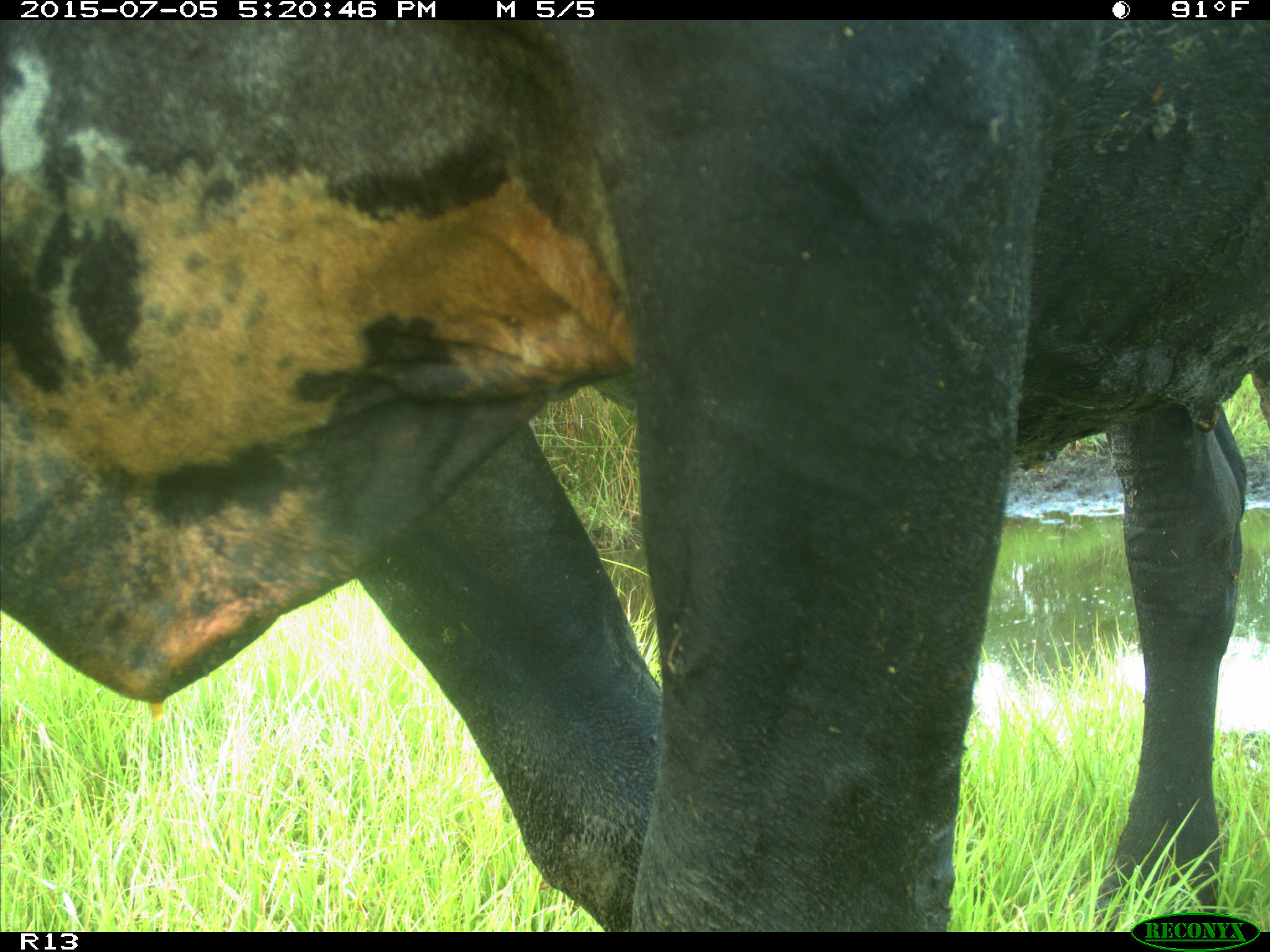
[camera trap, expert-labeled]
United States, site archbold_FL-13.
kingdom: Animalia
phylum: Chordata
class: Mammalia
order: Artiodactyla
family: Bovidae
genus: Bos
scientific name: Bos taurus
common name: domestic cow